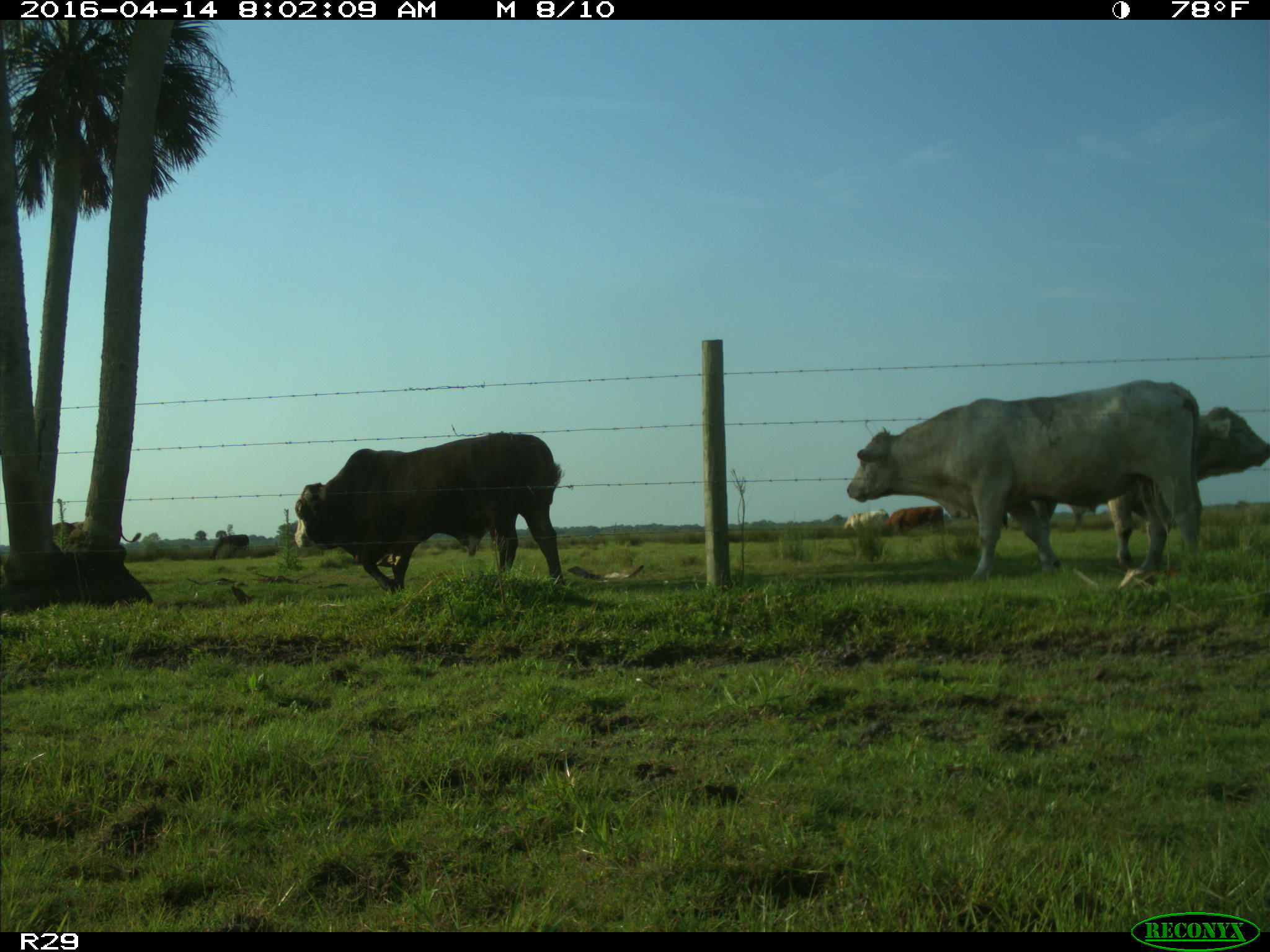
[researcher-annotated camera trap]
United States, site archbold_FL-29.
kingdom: Animalia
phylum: Chordata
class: Mammalia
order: Artiodactyla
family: Bovidae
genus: Bos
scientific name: Bos taurus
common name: domestic cow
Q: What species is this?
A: Bos taurus (domestic cow).